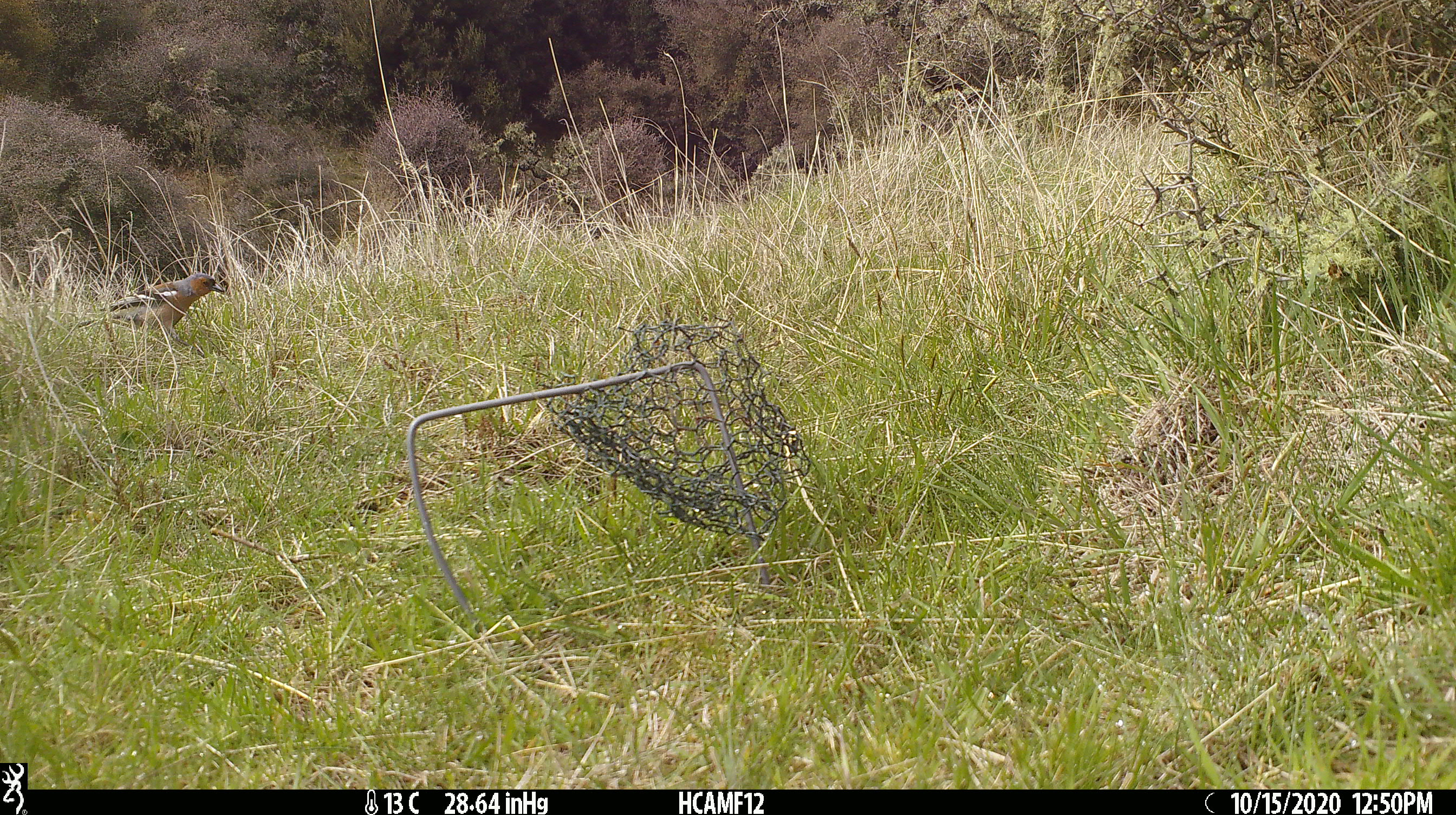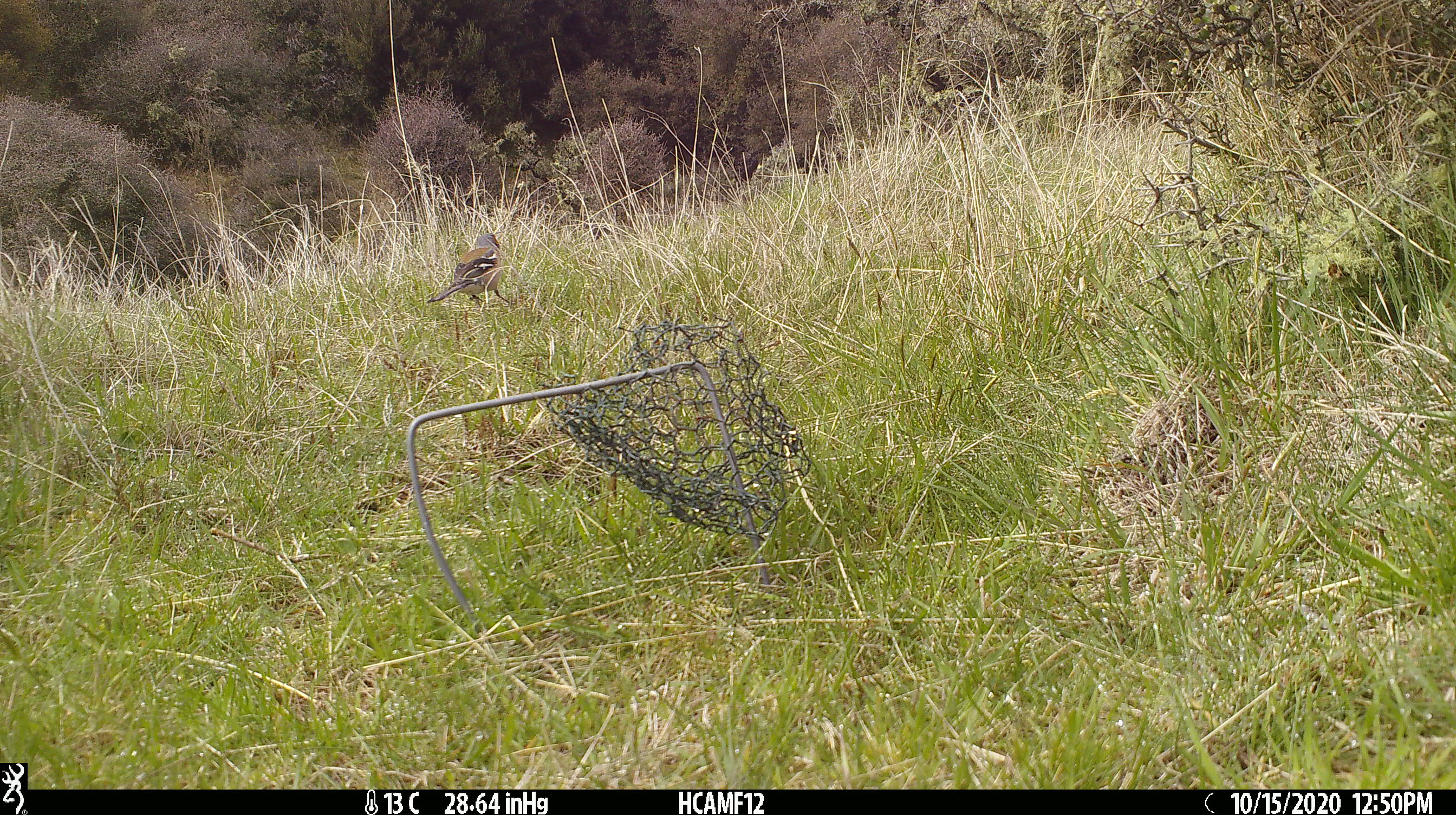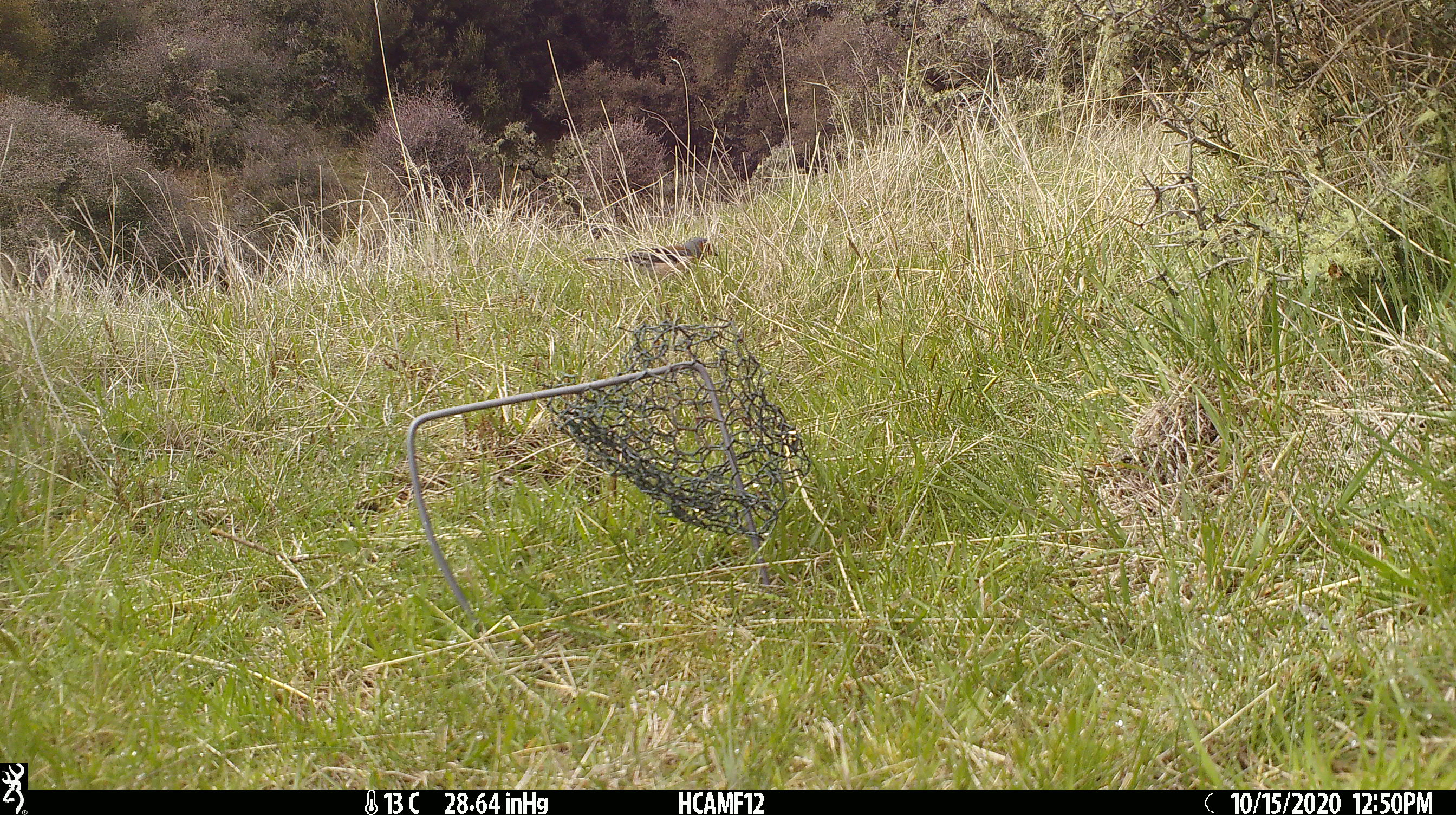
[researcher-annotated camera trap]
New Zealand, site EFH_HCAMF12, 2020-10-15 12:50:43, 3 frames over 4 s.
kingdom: Animalia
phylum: Chordata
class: Aves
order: Passeriformes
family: Fringillidae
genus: Fringilla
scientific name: Fringilla coelebs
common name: common chaffinch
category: chaffinch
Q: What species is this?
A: Chaffinch (common chaffinch) (Fringilla coelebs).